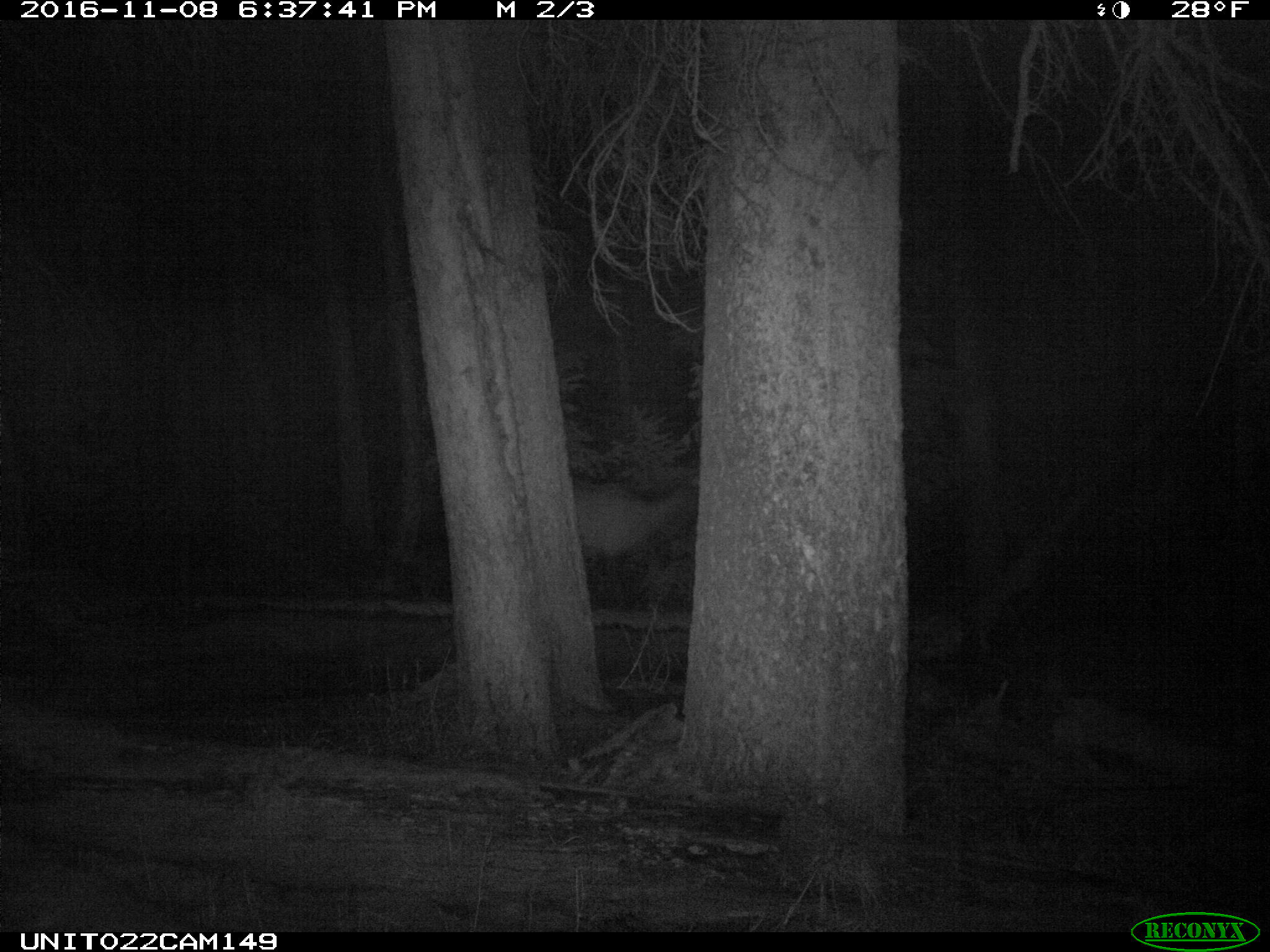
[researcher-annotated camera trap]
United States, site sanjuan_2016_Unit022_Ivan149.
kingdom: Animalia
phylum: Chordata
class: Mammalia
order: Artiodactyla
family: Cervidae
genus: Cervus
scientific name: Cervus elaphus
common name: red deer